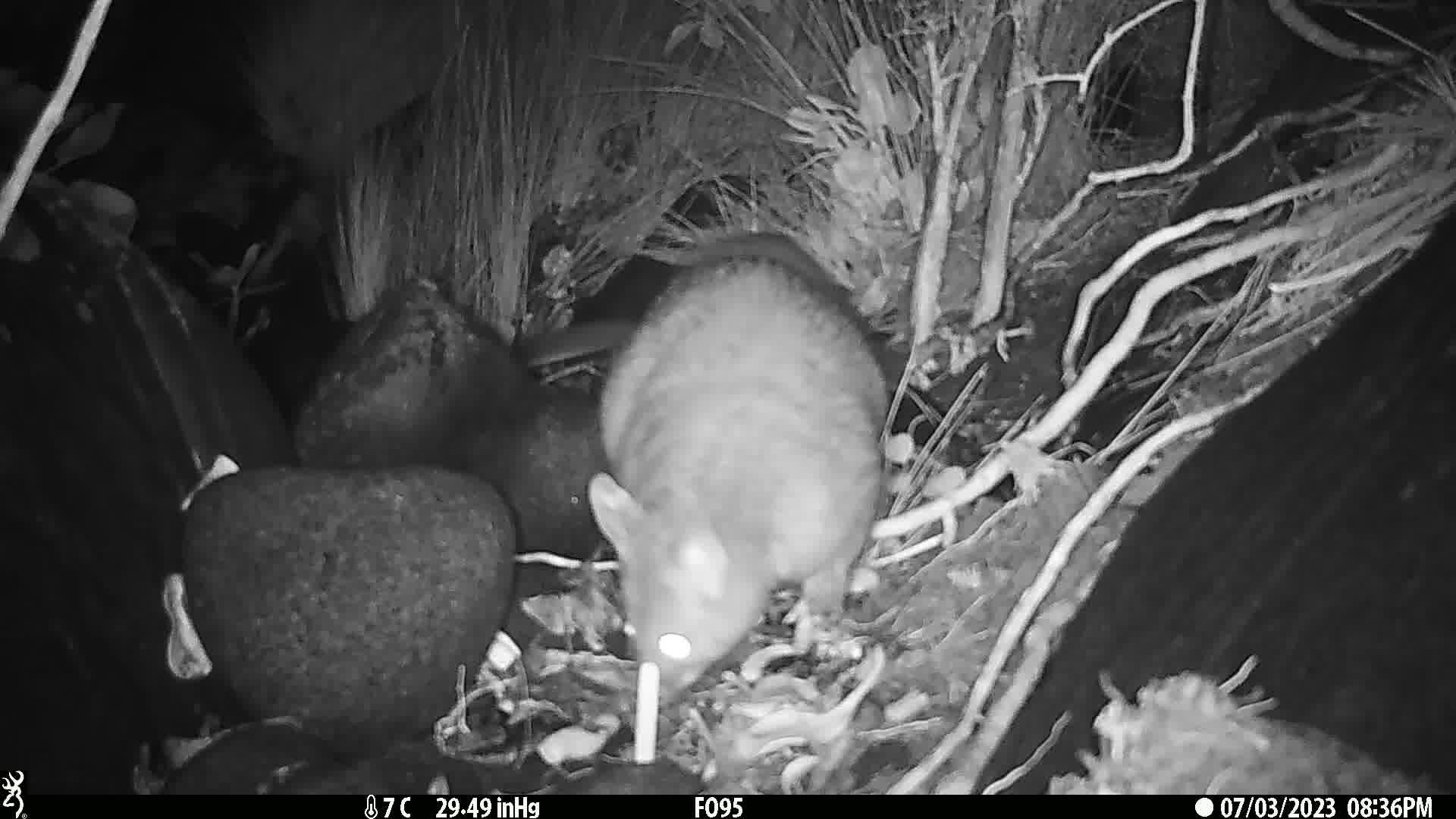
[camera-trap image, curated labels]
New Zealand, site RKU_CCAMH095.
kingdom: Animalia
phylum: Chordata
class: Mammalia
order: Diprotodontia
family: Phalangeridae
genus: Trichosurus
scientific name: Trichosurus vulpecula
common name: common brushtail possum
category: possum